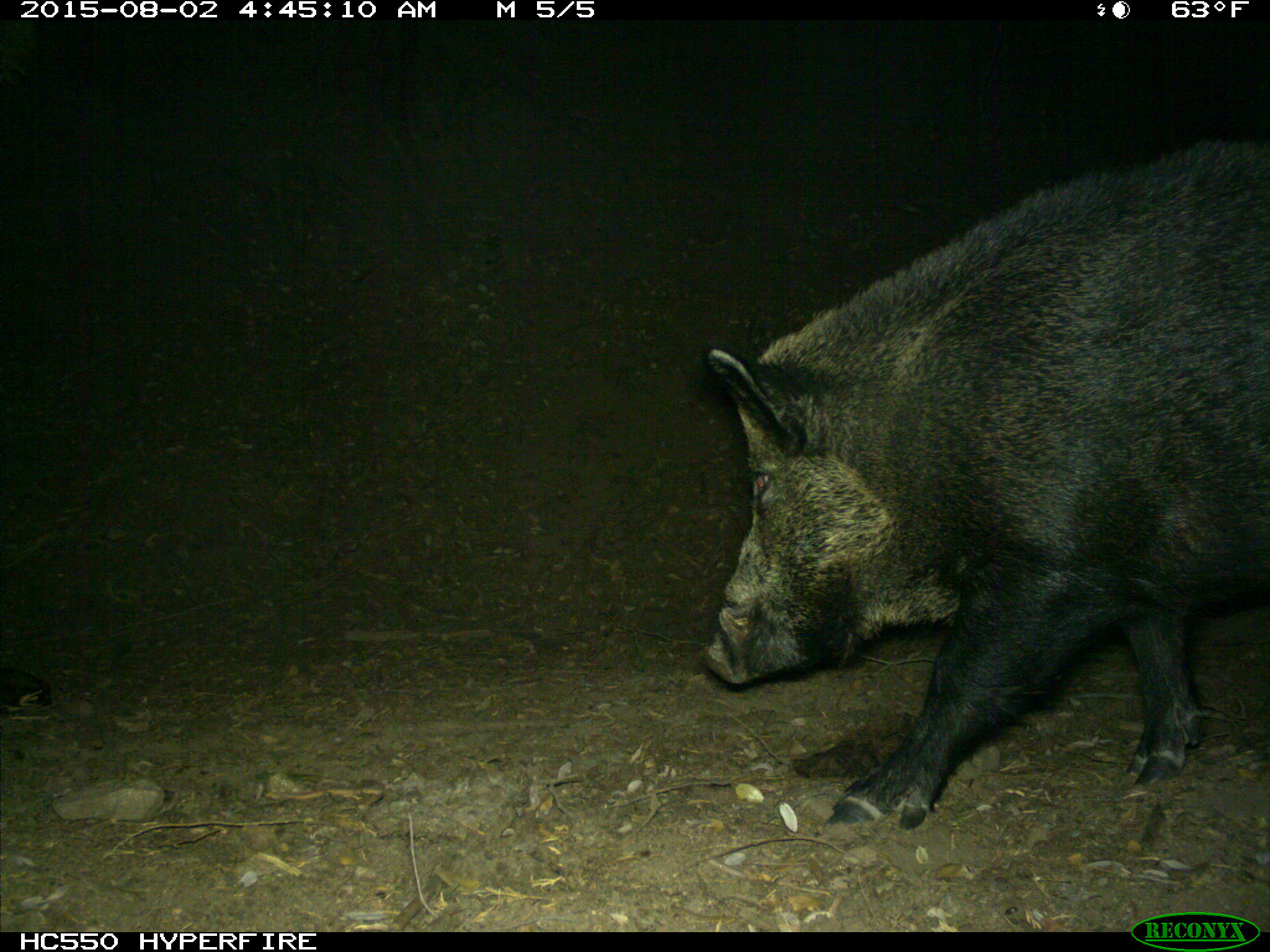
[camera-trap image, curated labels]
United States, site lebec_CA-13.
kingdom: Animalia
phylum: Chordata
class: Mammalia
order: Artiodactyla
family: Suidae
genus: Sus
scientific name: Sus scrofa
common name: wild boar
Sus scrofa (wild boar).